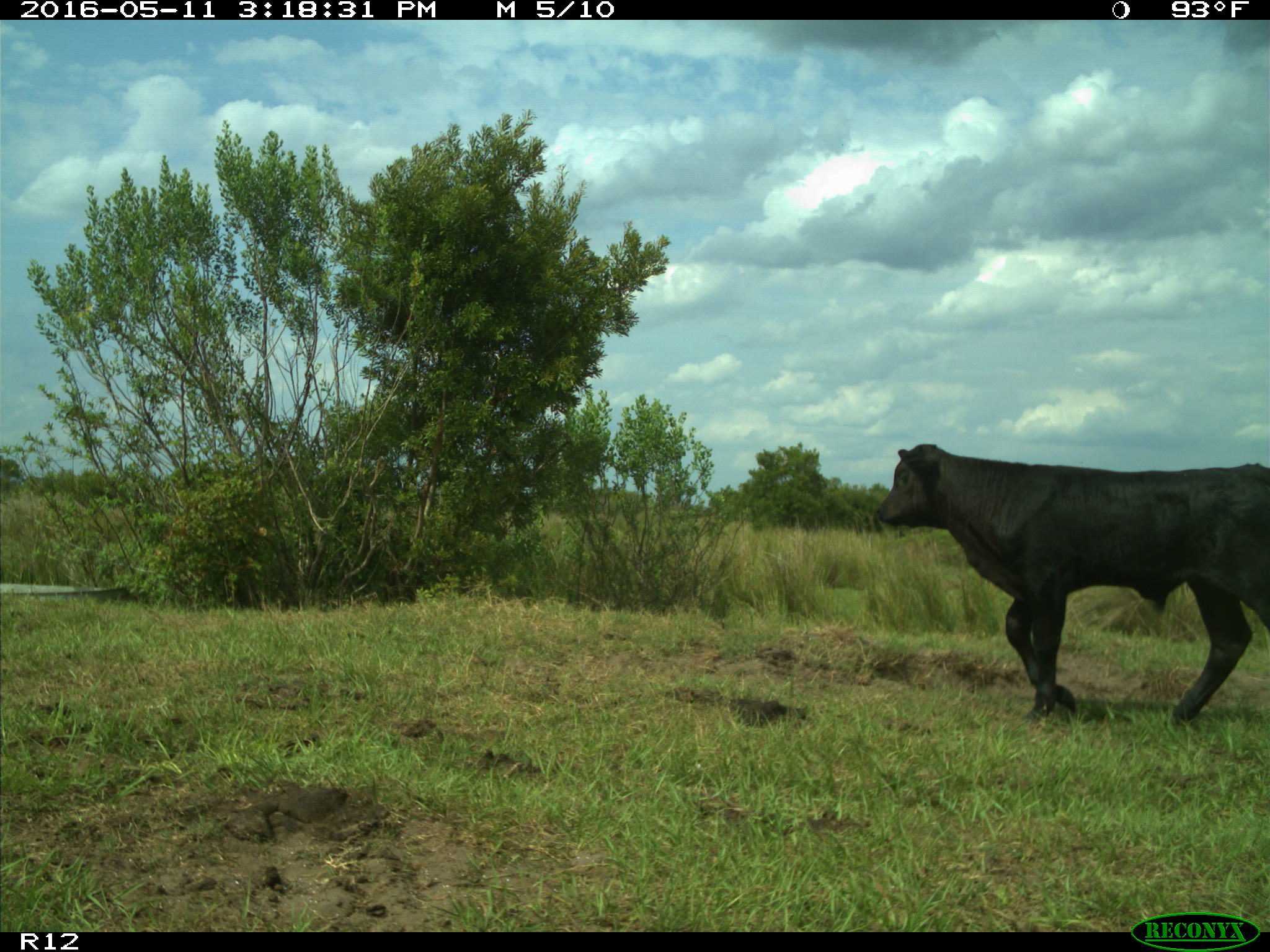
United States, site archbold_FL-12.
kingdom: Animalia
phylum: Chordata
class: Mammalia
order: Artiodactyla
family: Bovidae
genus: Bos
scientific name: Bos taurus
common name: domestic cow